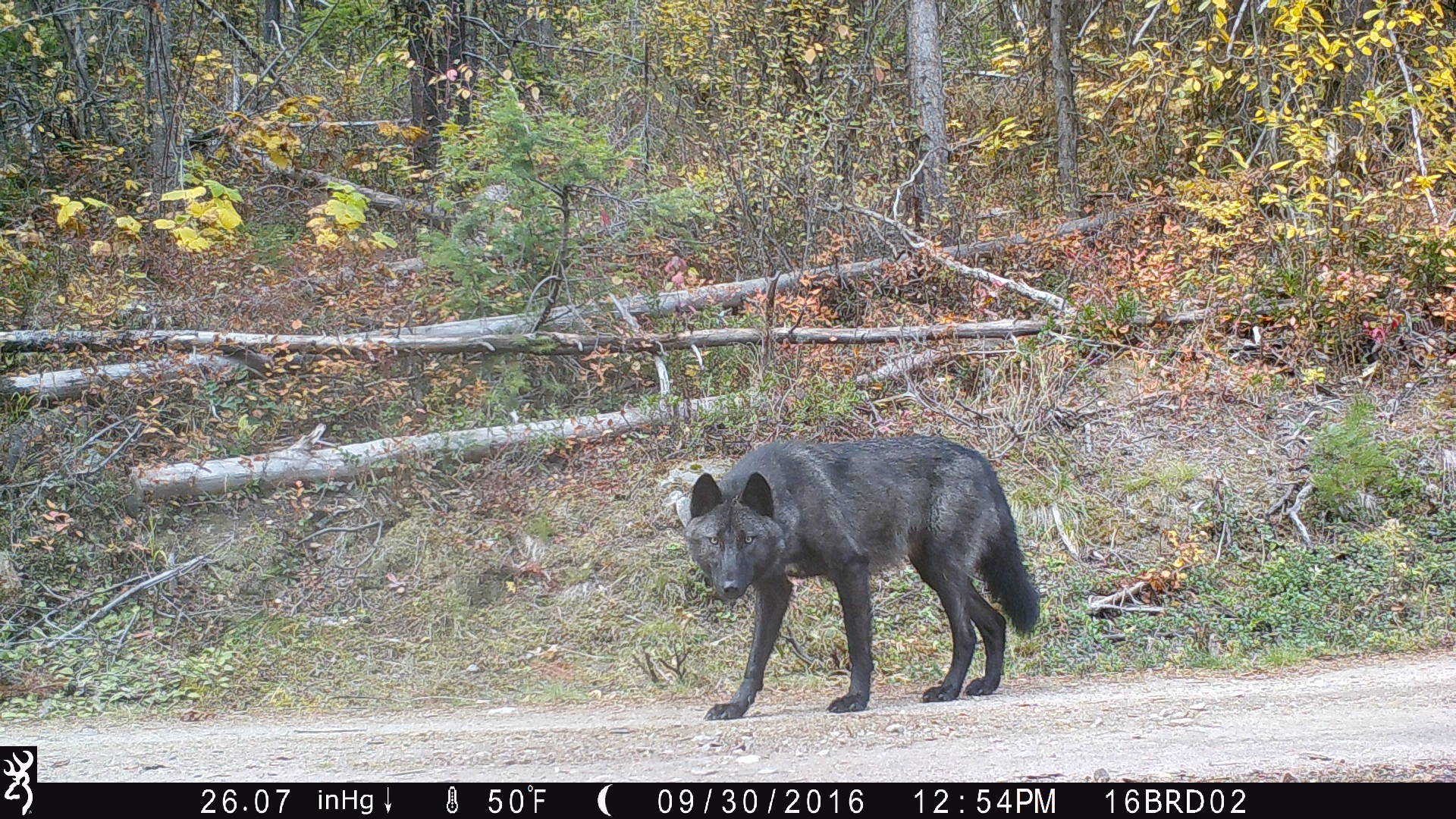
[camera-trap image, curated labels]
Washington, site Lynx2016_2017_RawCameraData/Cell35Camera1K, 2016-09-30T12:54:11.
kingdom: Animalia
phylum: Chordata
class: Mammalia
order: Carnivora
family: Canidae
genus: Canis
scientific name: Canis lupus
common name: gray wolf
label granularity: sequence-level